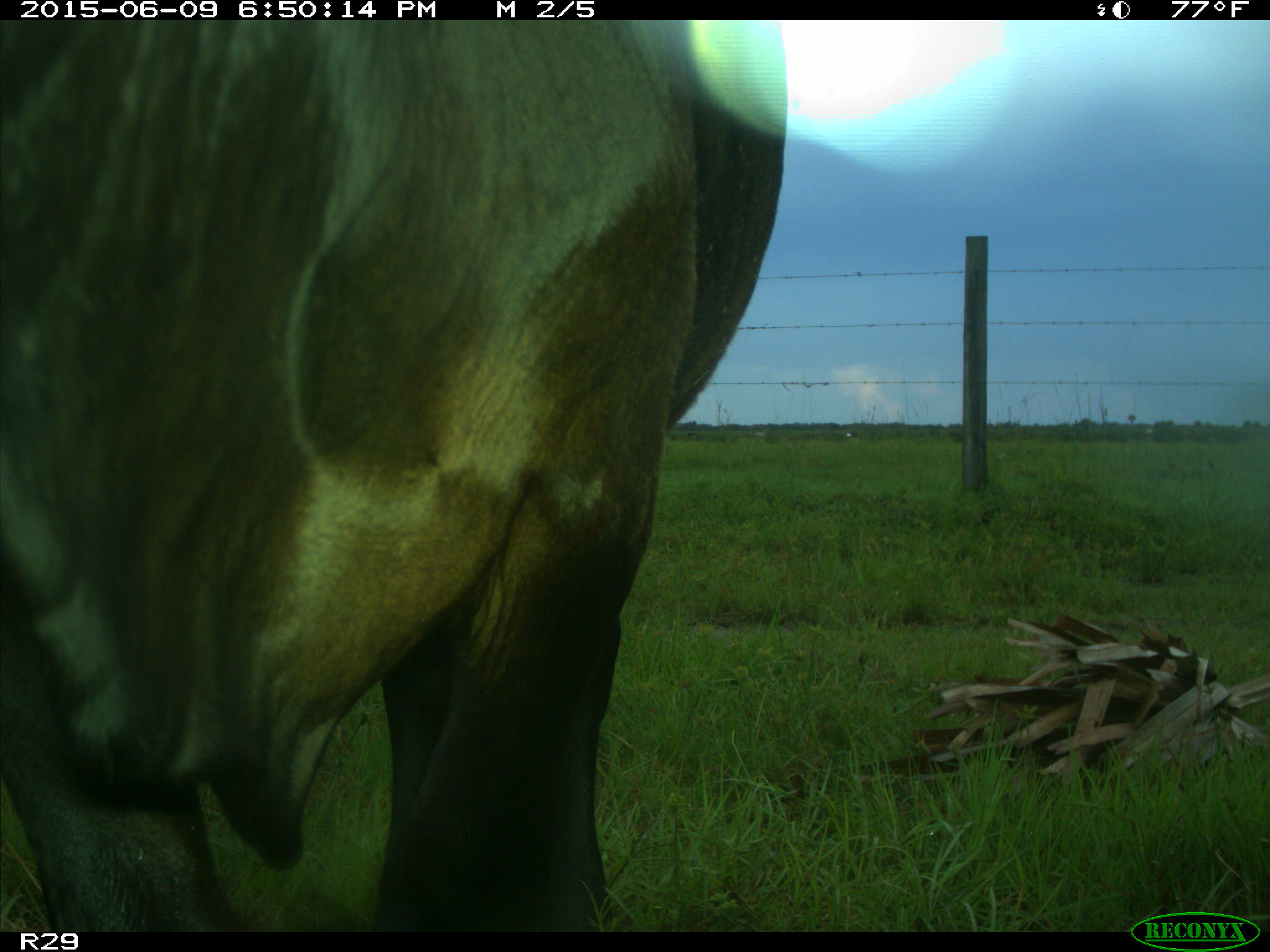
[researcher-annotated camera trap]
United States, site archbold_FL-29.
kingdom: Animalia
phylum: Chordata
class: Mammalia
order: Artiodactyla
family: Bovidae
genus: Bos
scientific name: Bos taurus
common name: domestic cow